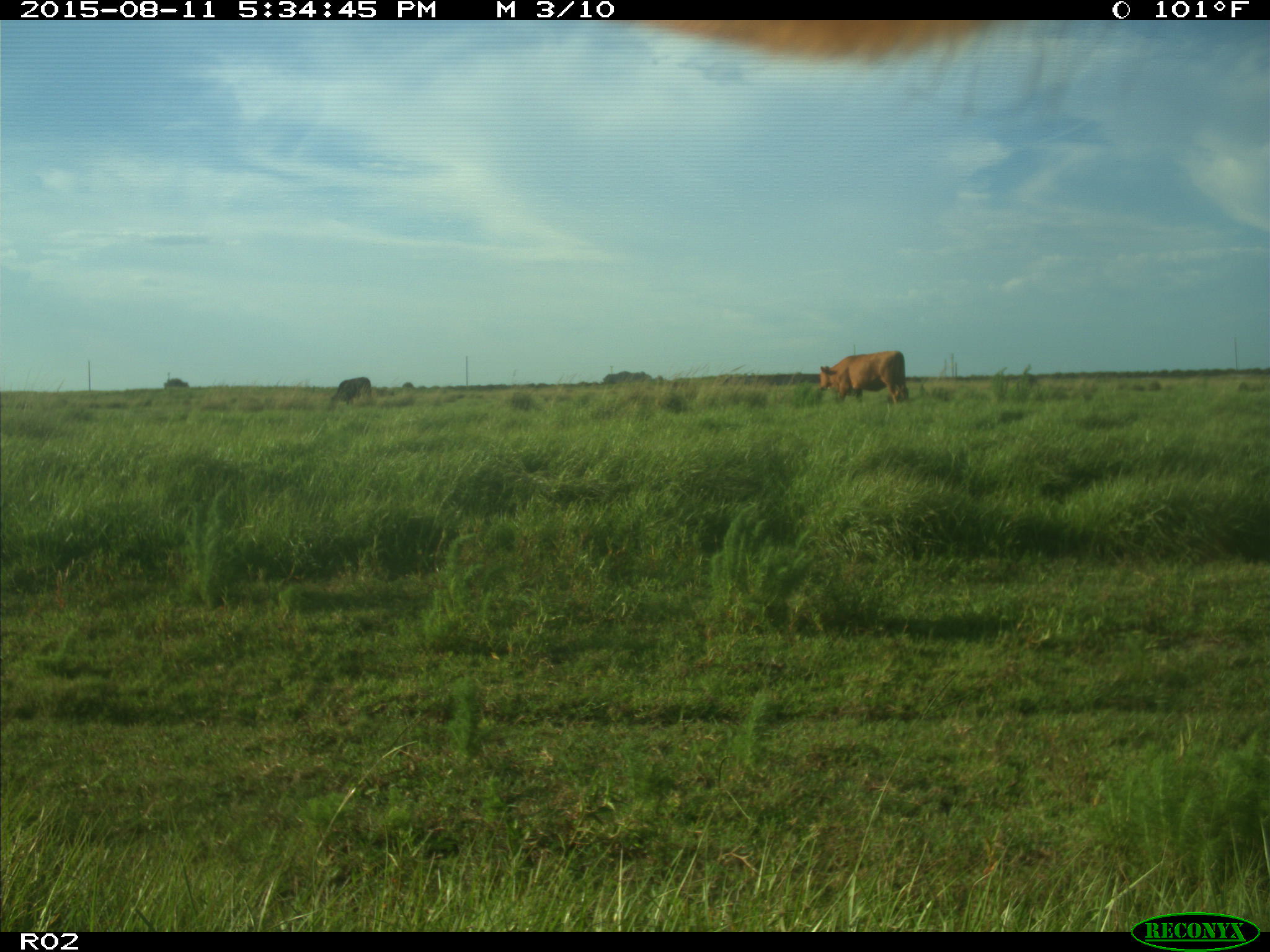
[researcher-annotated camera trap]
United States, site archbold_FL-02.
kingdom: Animalia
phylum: Chordata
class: Mammalia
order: Artiodactyla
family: Bovidae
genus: Bos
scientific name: Bos taurus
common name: domestic cow